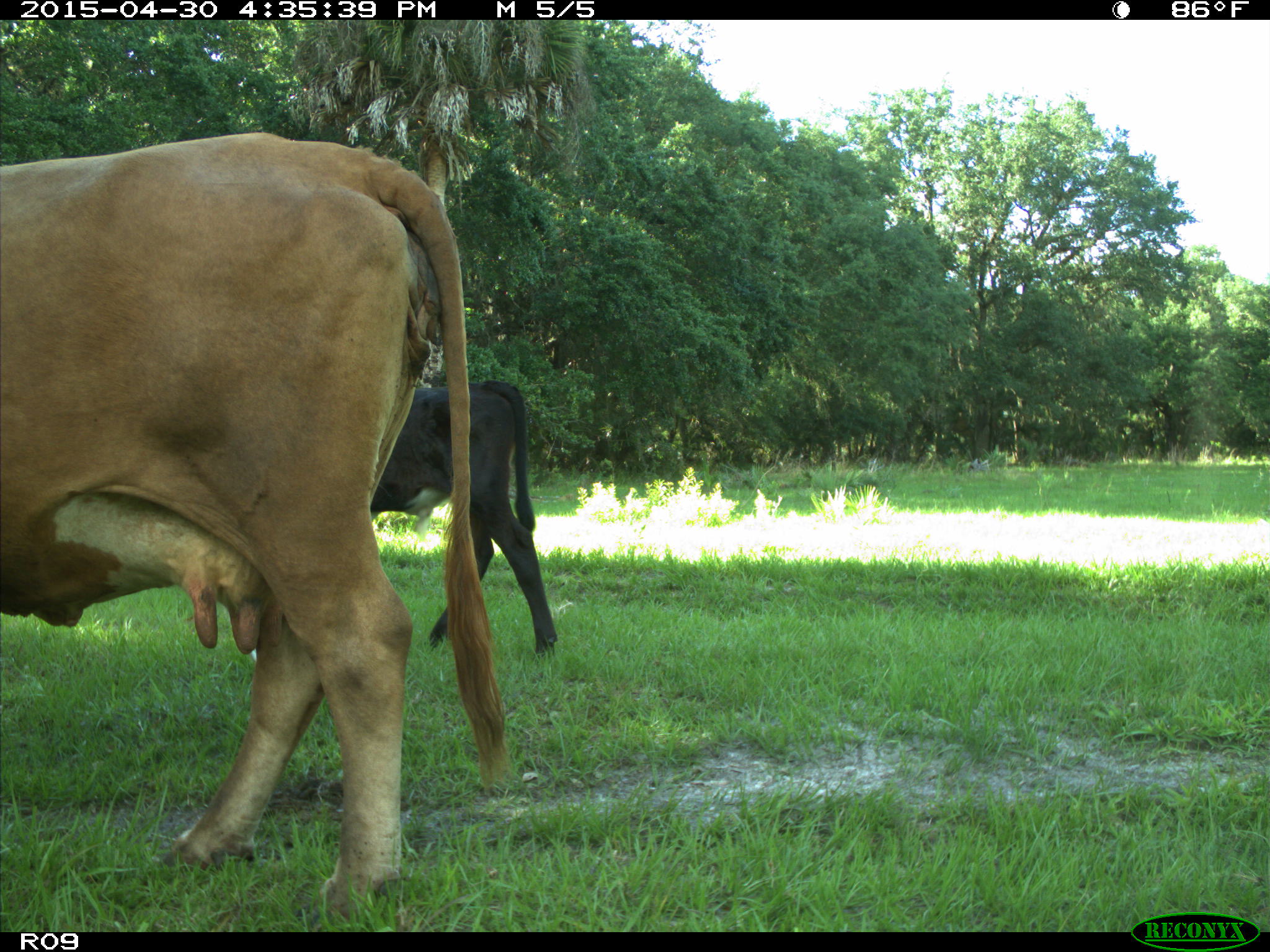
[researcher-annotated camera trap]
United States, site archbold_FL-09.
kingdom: Animalia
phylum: Chordata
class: Mammalia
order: Artiodactyla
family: Bovidae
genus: Bos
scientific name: Bos taurus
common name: domestic cow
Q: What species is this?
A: Bos taurus (domestic cow).